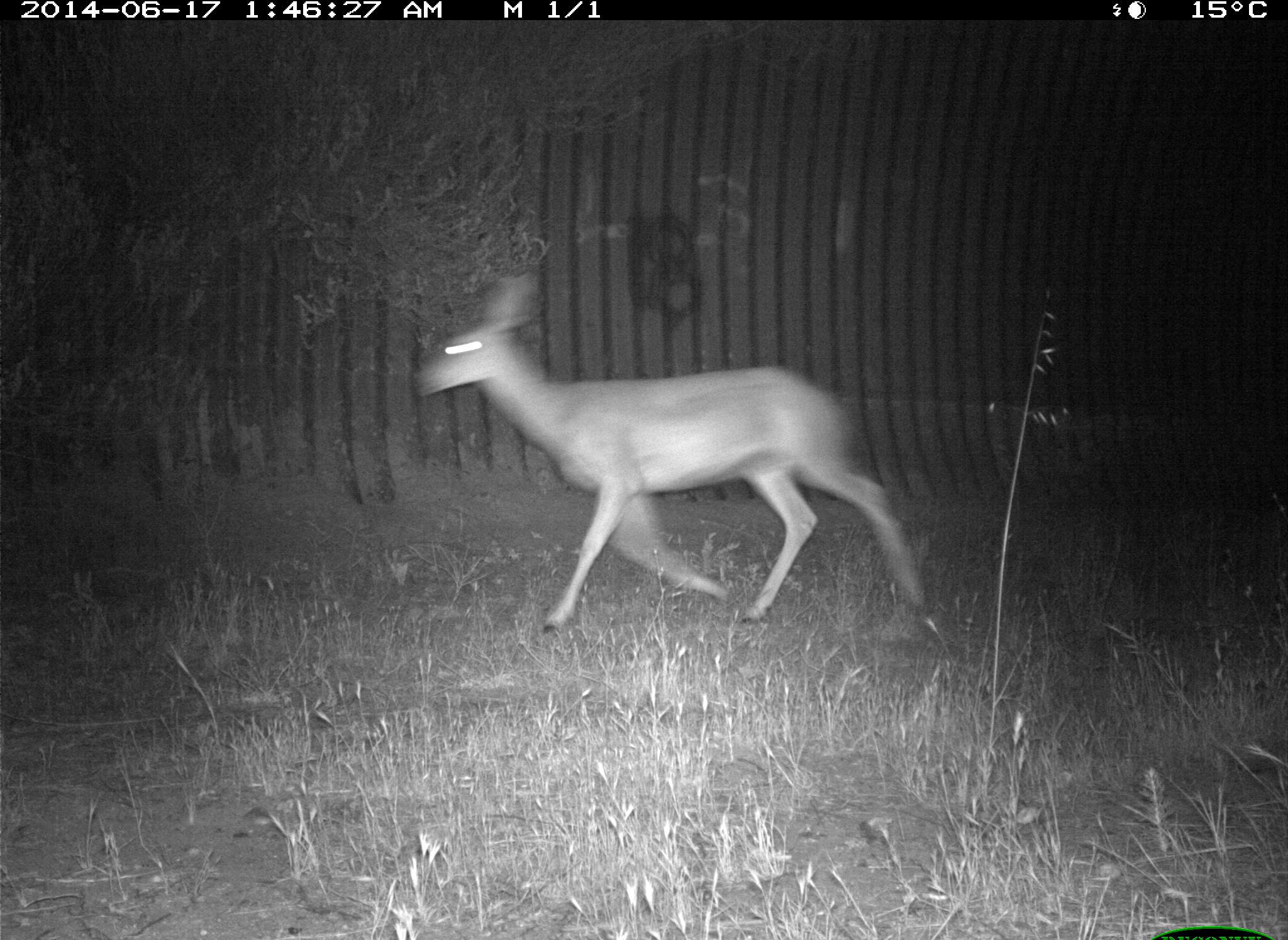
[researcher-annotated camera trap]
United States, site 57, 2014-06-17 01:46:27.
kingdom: Animalia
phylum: Chordata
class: Mammalia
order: Artiodactyla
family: Cervidae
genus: Odocoileus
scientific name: Odocoileus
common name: deer